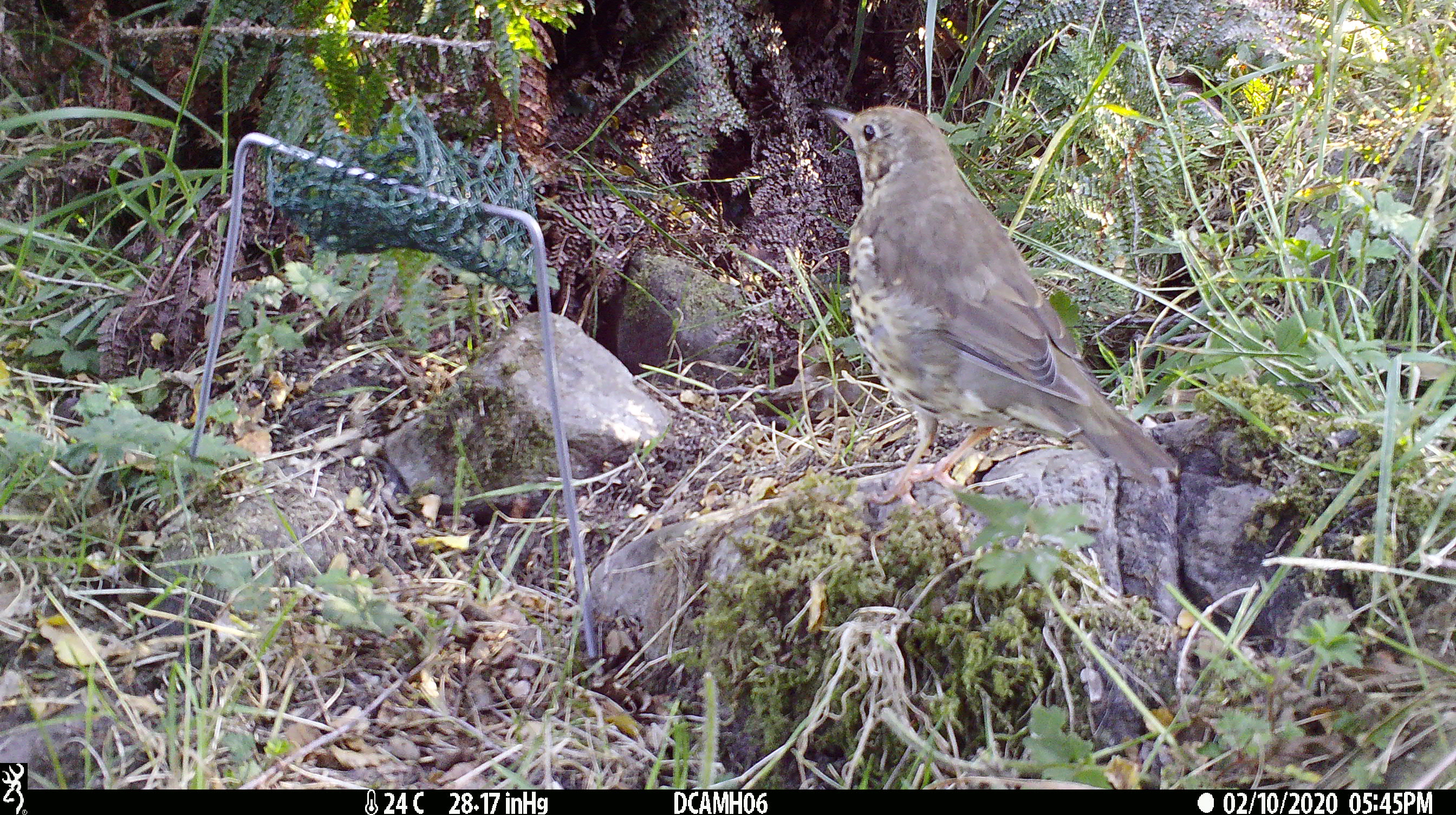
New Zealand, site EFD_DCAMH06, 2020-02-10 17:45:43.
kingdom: Animalia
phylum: Chordata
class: Aves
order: Passeriformes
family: Turdidae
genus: Turdus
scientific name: Turdus philomelos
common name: song thrush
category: thrush